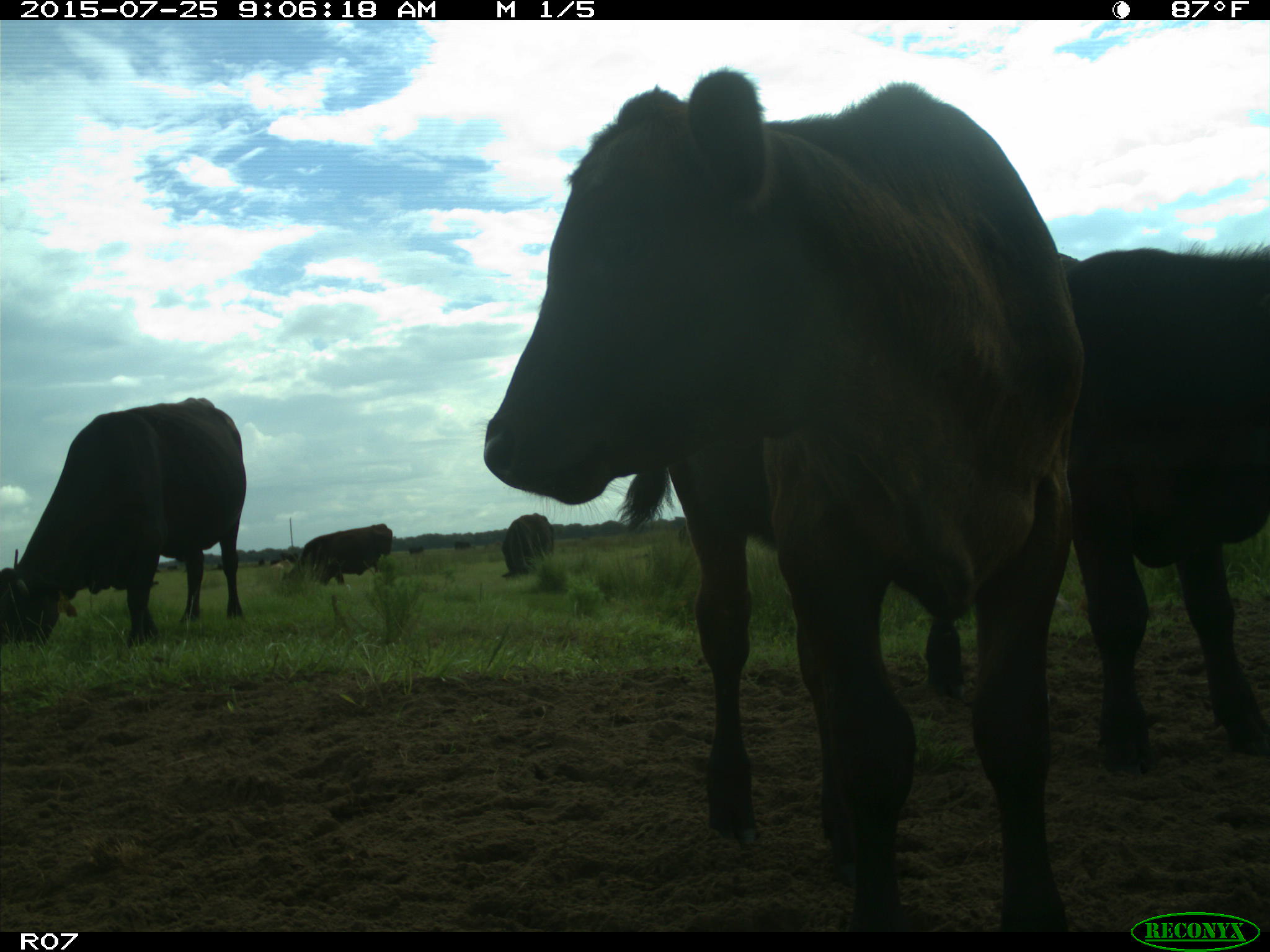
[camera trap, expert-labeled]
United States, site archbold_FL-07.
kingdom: Animalia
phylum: Chordata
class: Mammalia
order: Artiodactyla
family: Bovidae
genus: Bos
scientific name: Bos taurus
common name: domestic cow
Bos taurus (domestic cow).